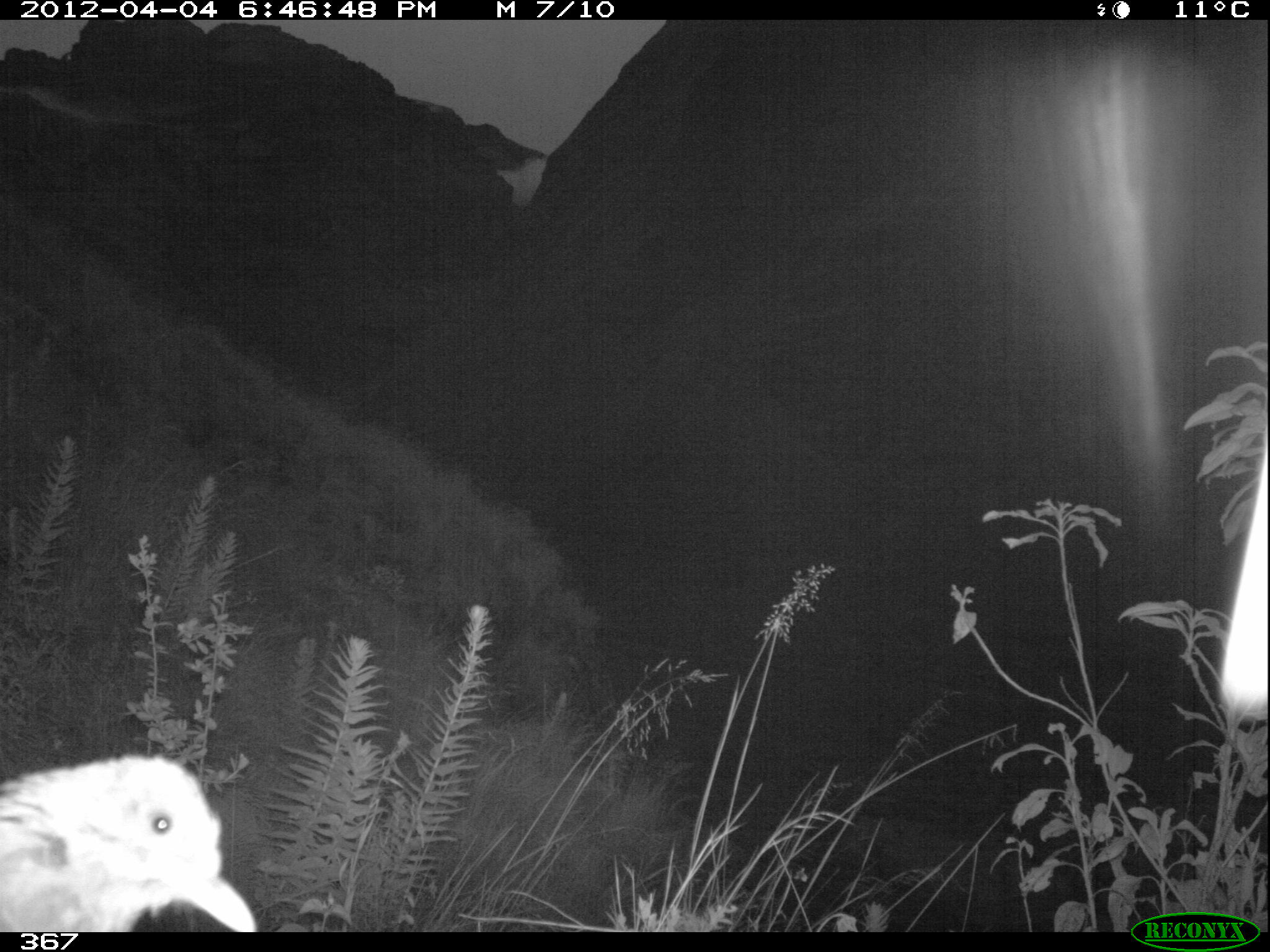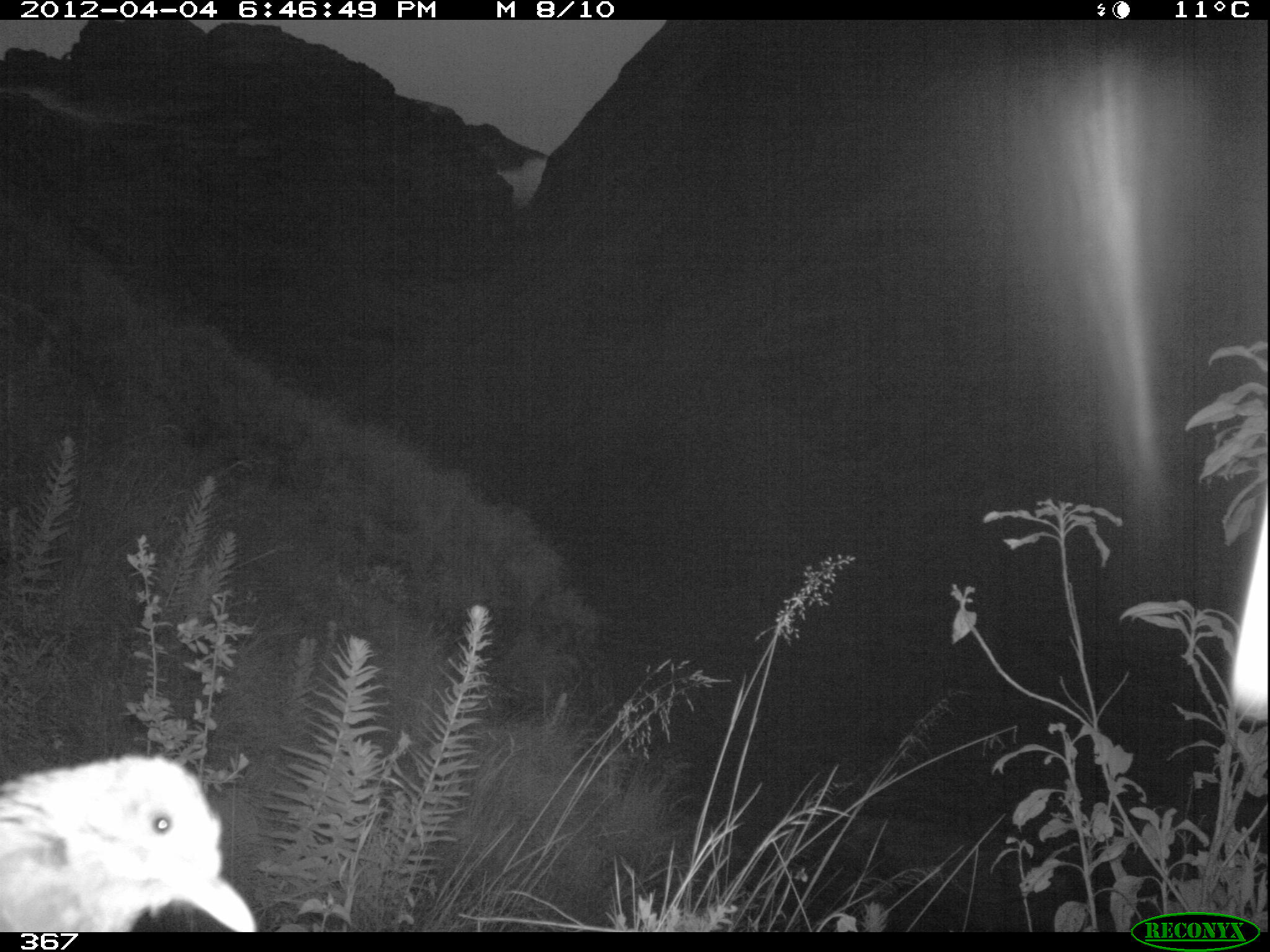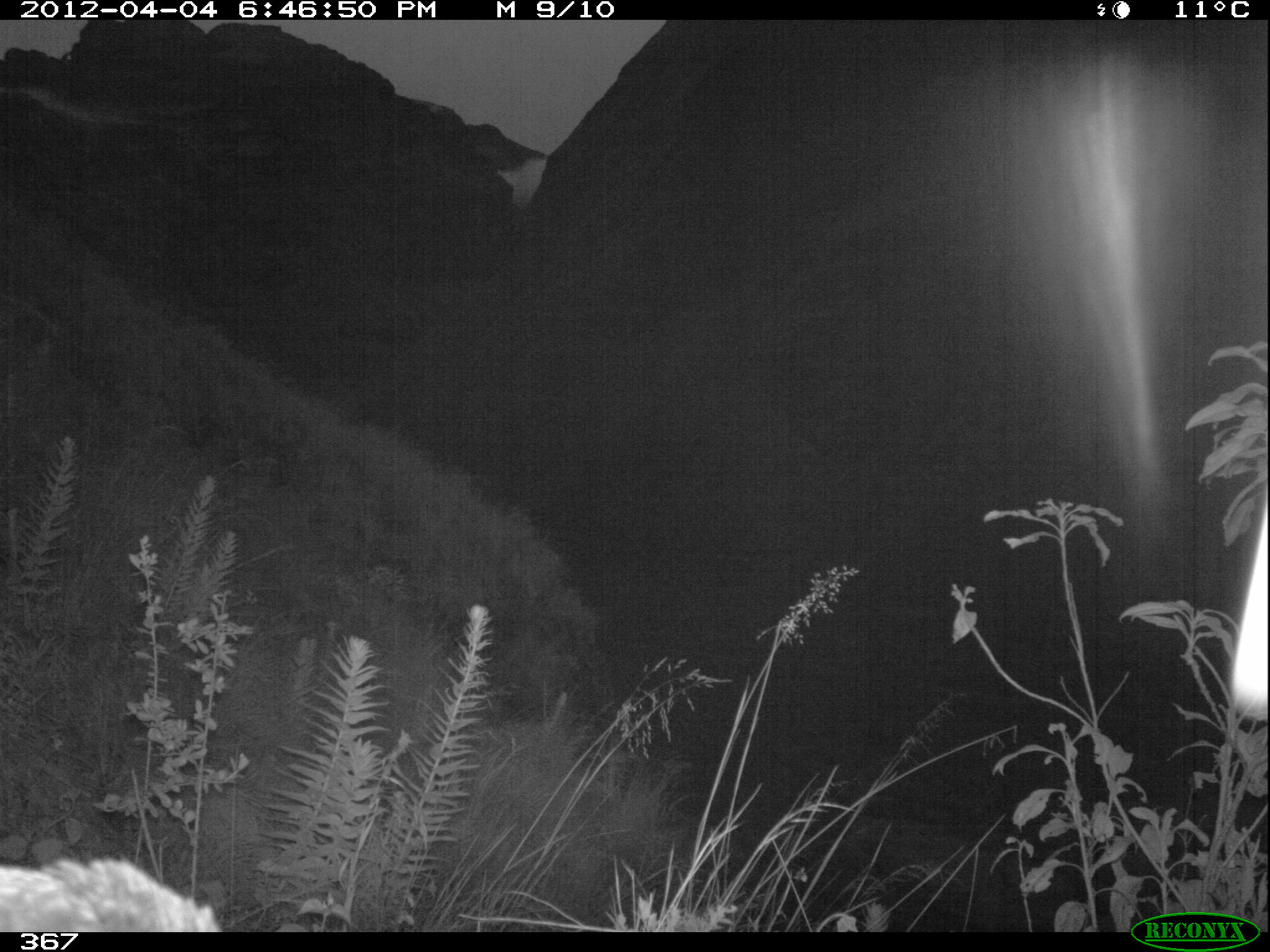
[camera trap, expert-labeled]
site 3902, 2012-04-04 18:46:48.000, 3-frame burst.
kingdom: Animalia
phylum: Chordata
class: Aves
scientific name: Aves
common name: bird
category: unknown bird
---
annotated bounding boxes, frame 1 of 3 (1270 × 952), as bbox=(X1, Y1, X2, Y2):
unknown bird: bbox=(0, 754, 257, 932)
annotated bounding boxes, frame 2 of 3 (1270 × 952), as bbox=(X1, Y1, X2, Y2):
unknown bird: bbox=(0, 749, 260, 931)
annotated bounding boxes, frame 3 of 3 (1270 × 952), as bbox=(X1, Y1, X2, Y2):
unknown bird: bbox=(1, 853, 227, 932)